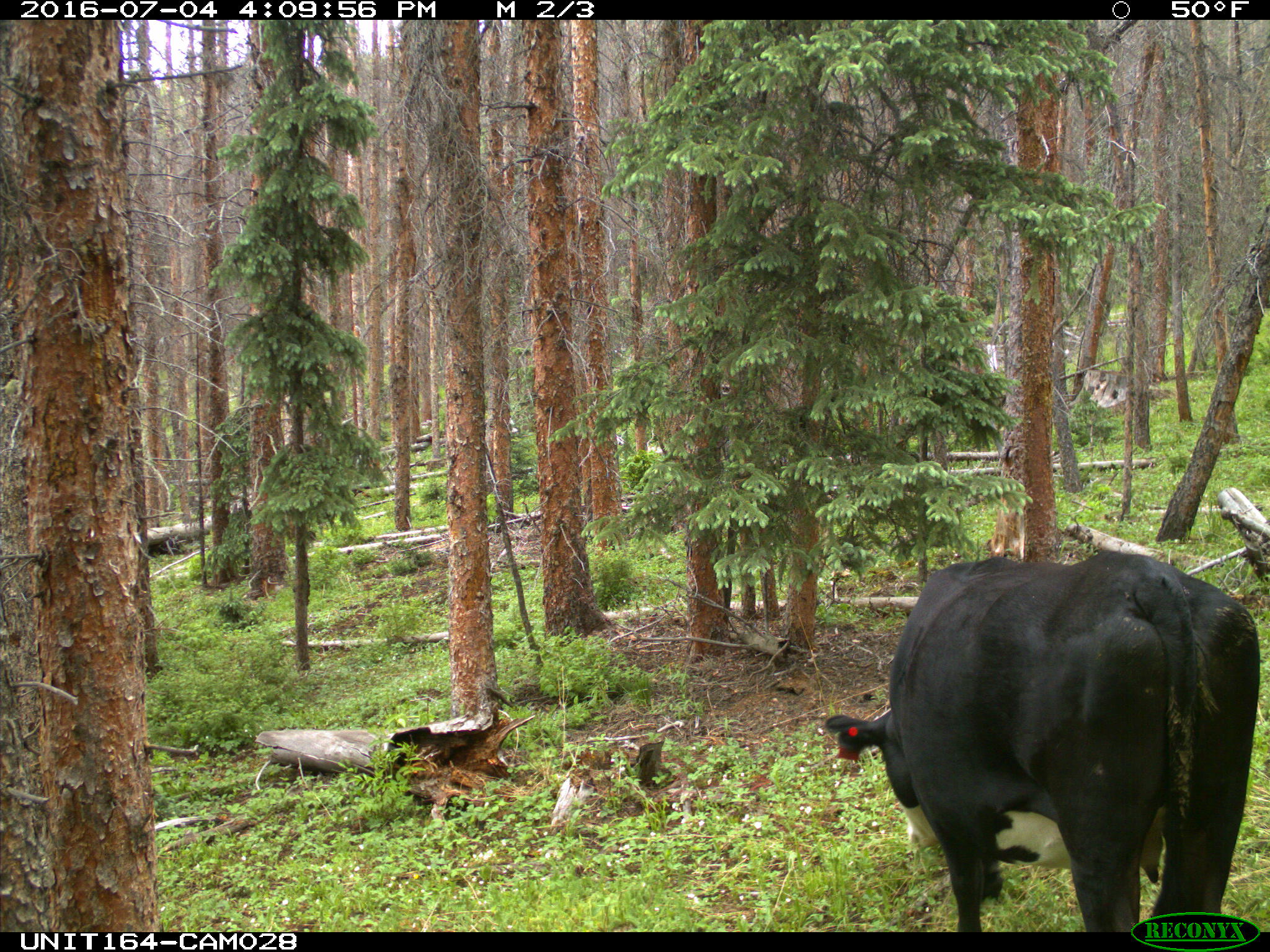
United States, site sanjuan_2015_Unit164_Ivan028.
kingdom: Animalia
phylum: Chordata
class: Mammalia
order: Artiodactyla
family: Bovidae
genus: Bos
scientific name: Bos taurus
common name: domestic cow